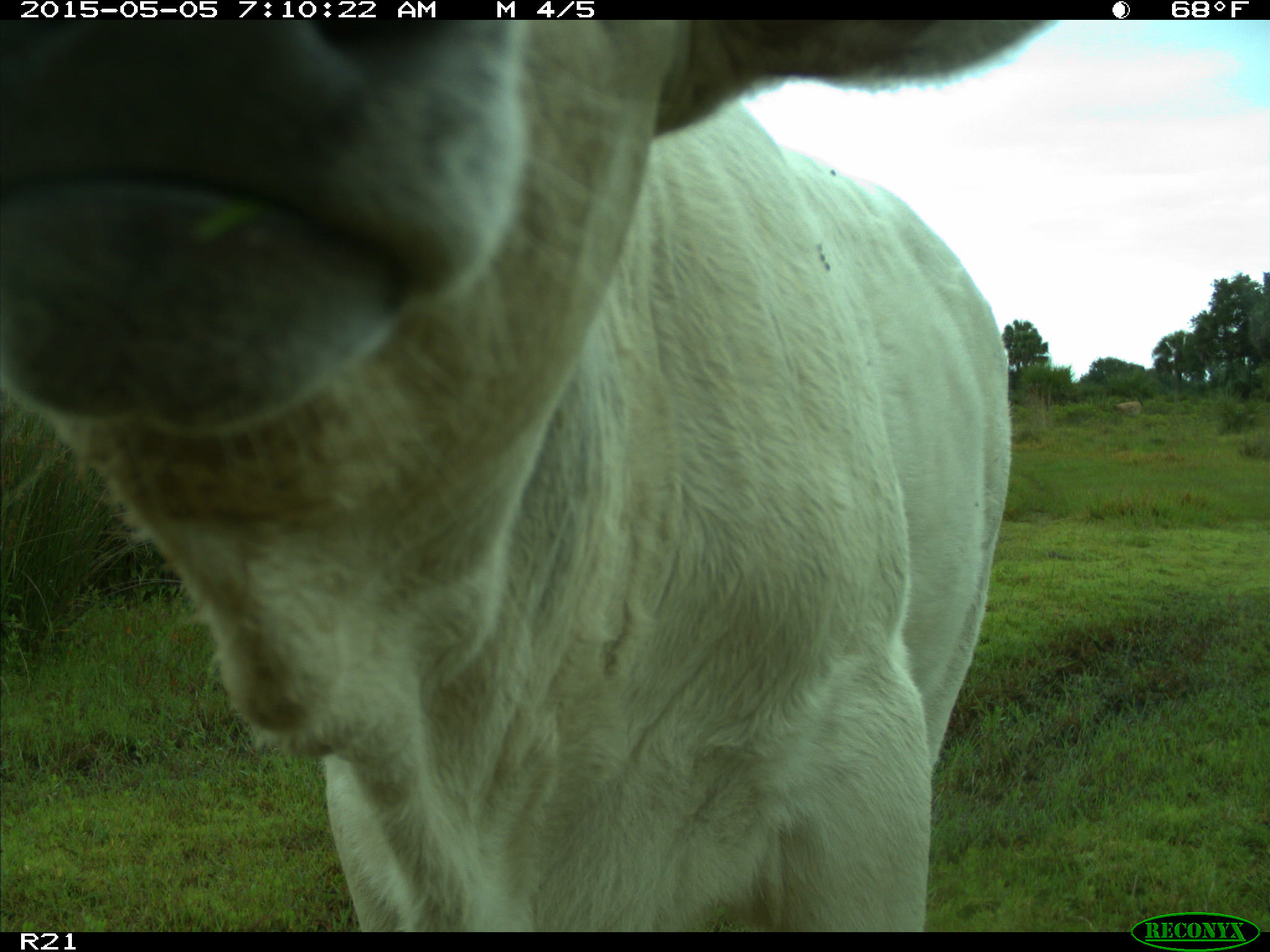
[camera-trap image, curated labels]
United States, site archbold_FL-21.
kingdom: Animalia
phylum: Chordata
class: Mammalia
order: Artiodactyla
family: Bovidae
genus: Bos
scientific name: Bos taurus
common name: domestic cow